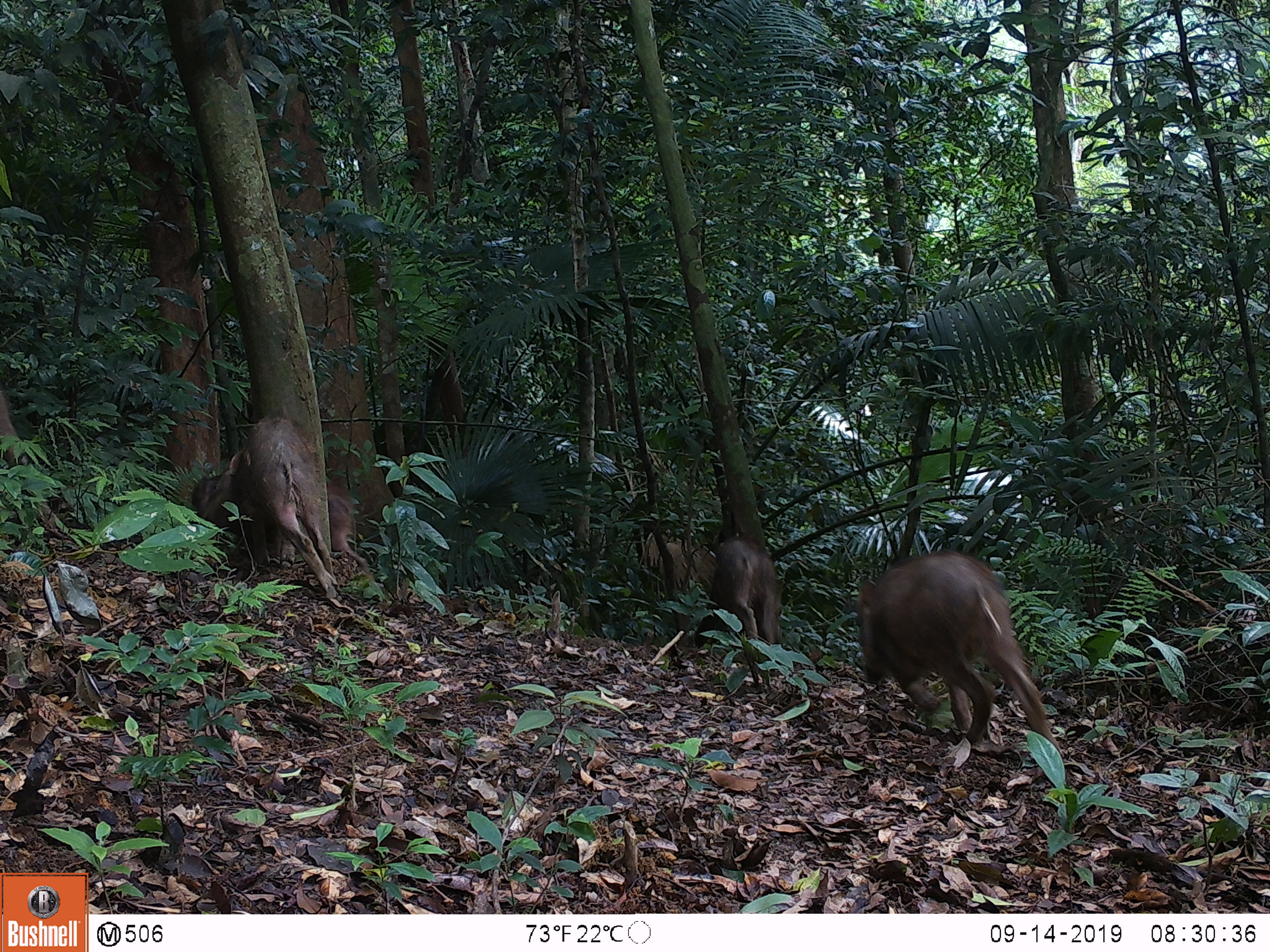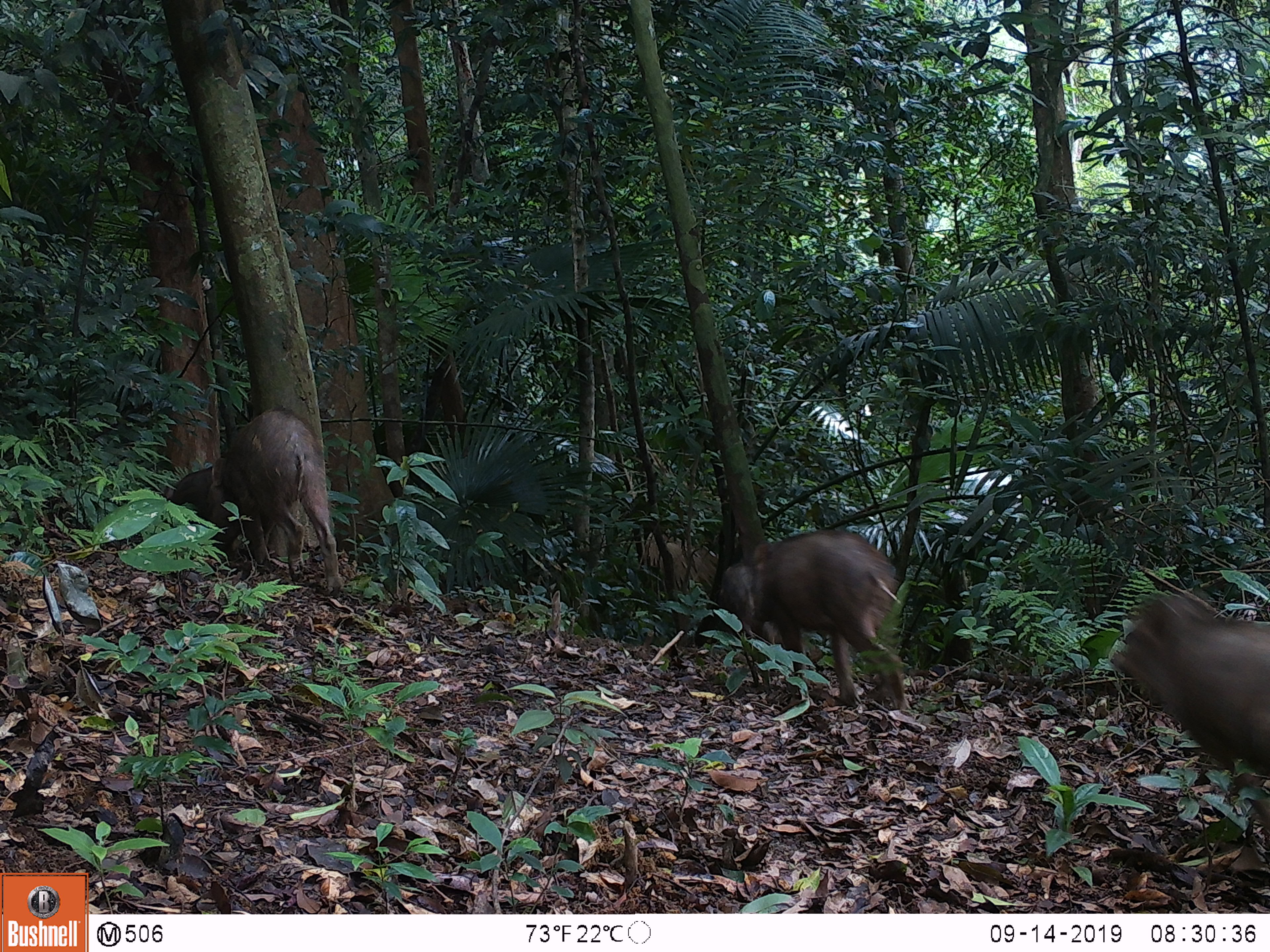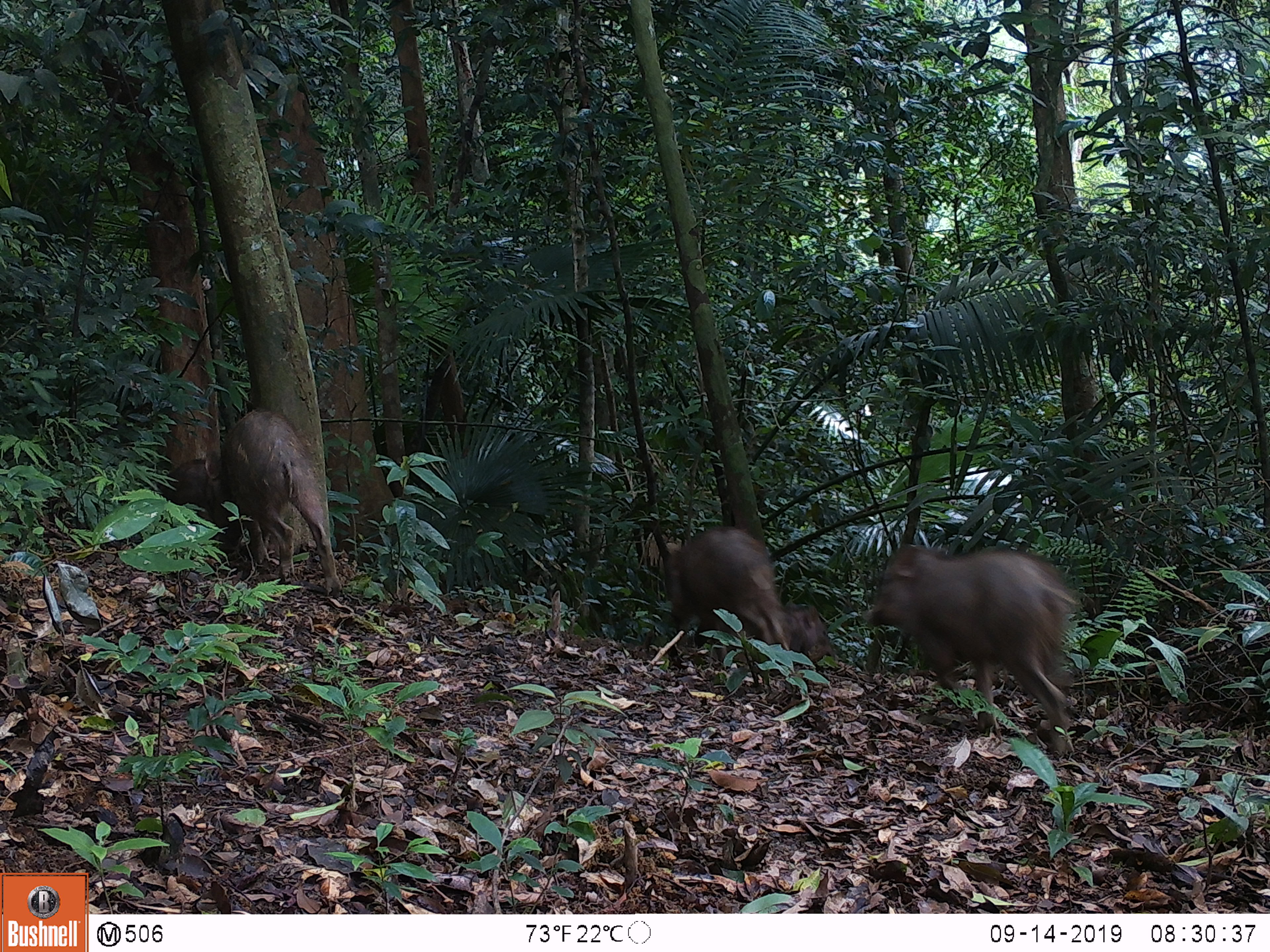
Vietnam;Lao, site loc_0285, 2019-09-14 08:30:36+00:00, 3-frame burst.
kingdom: Animalia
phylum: Chordata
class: Mammalia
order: Artiodactyla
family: Suidae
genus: Sus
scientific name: Sus scrofa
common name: eurasian wild pig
Eurasian wild pig (Sus scrofa). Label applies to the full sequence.